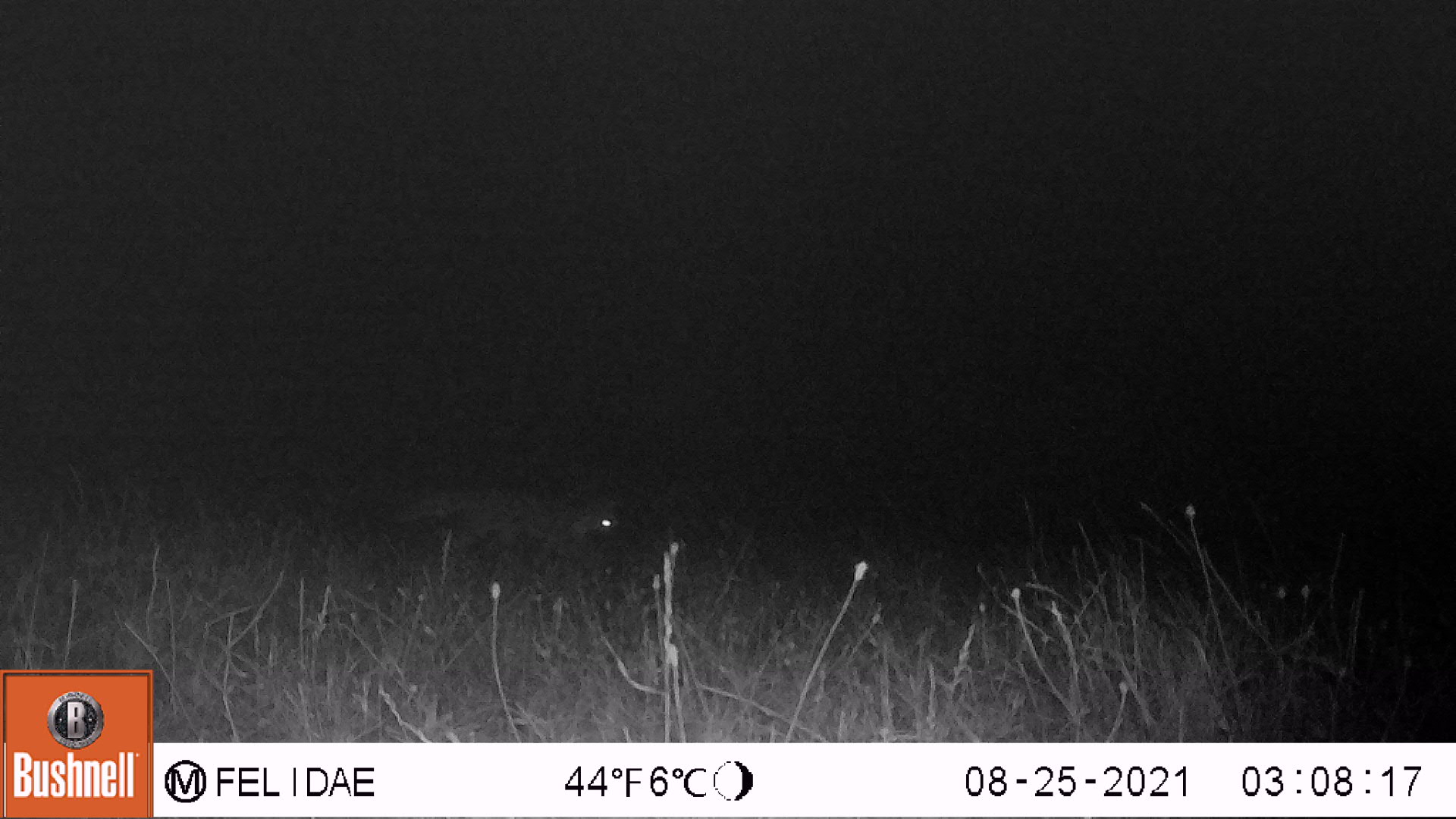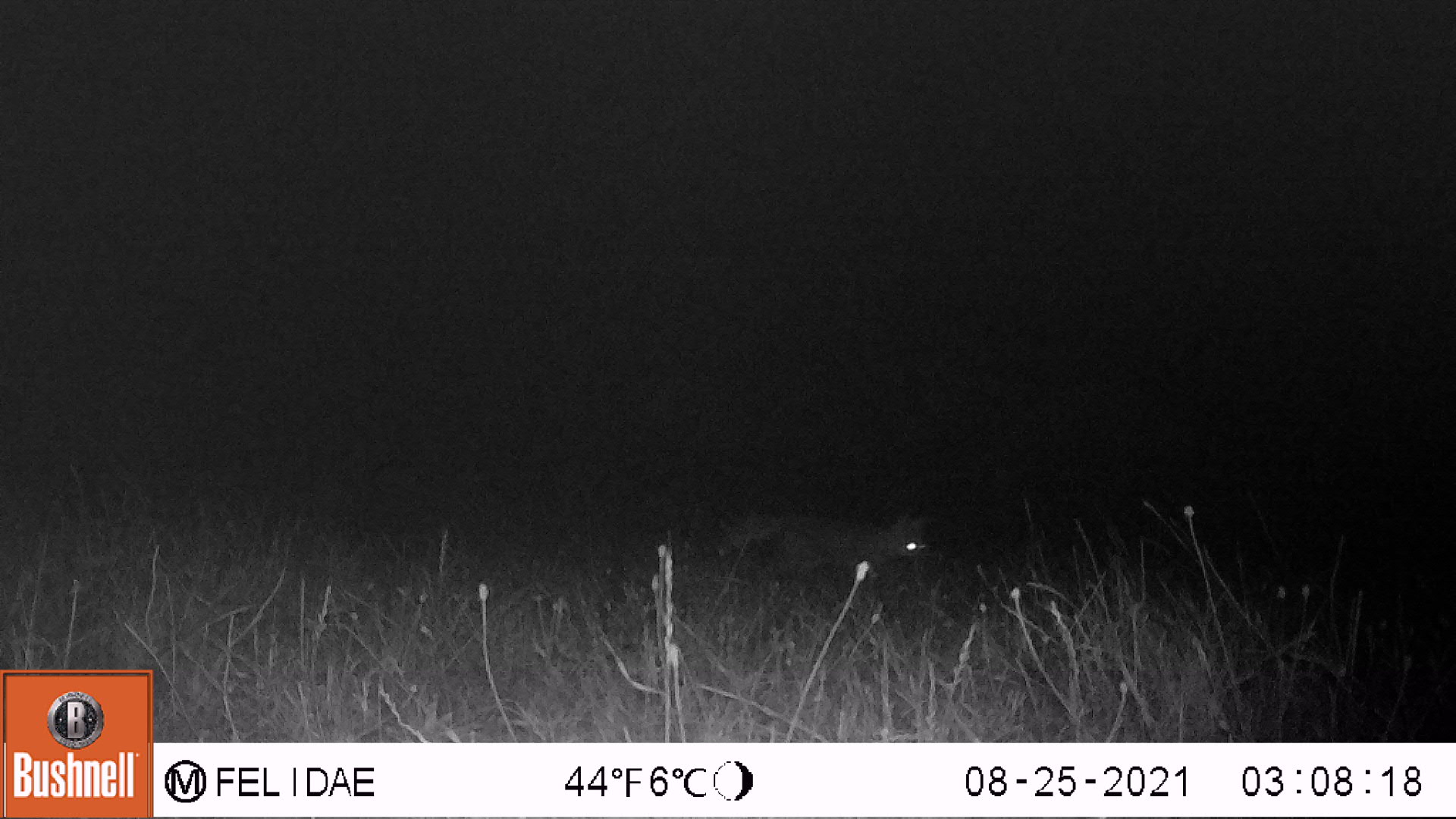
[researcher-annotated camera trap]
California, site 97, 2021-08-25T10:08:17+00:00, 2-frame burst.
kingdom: Animalia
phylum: Chordata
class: Mammalia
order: Carnivora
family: Canidae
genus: Urocyon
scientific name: Urocyon cinereoargenteus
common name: gray fox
Gray fox (Urocyon cinereoargenteus).